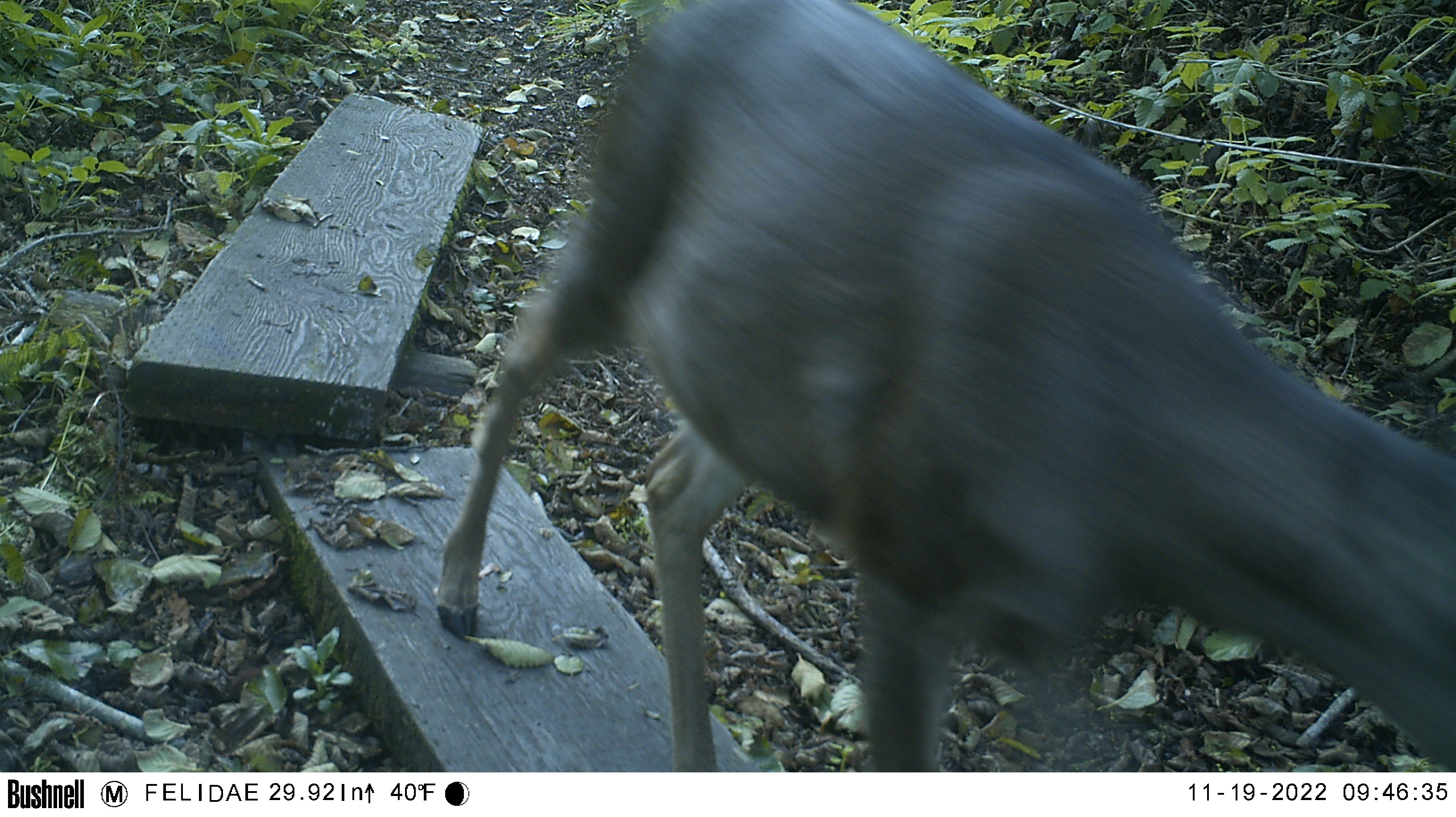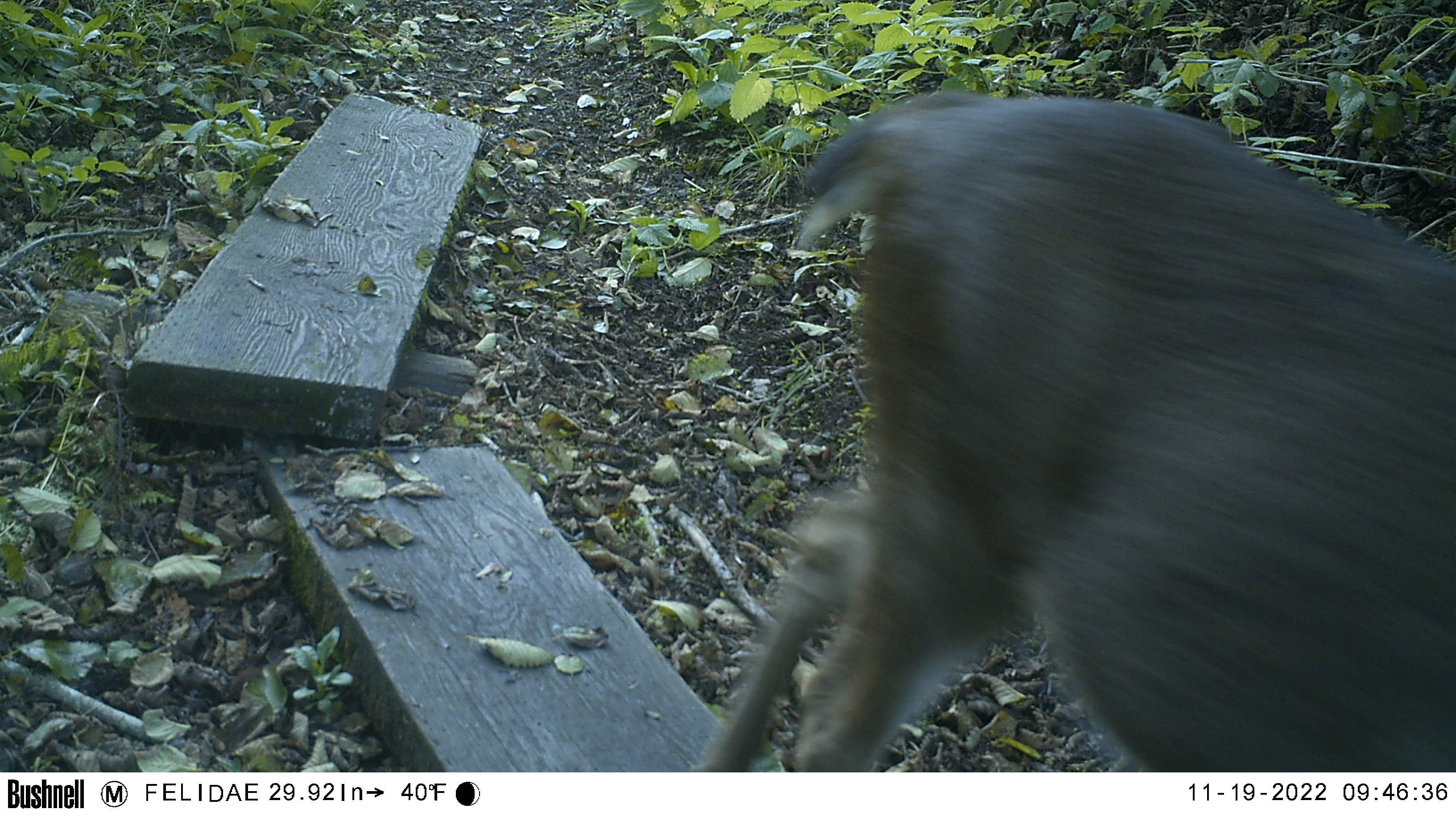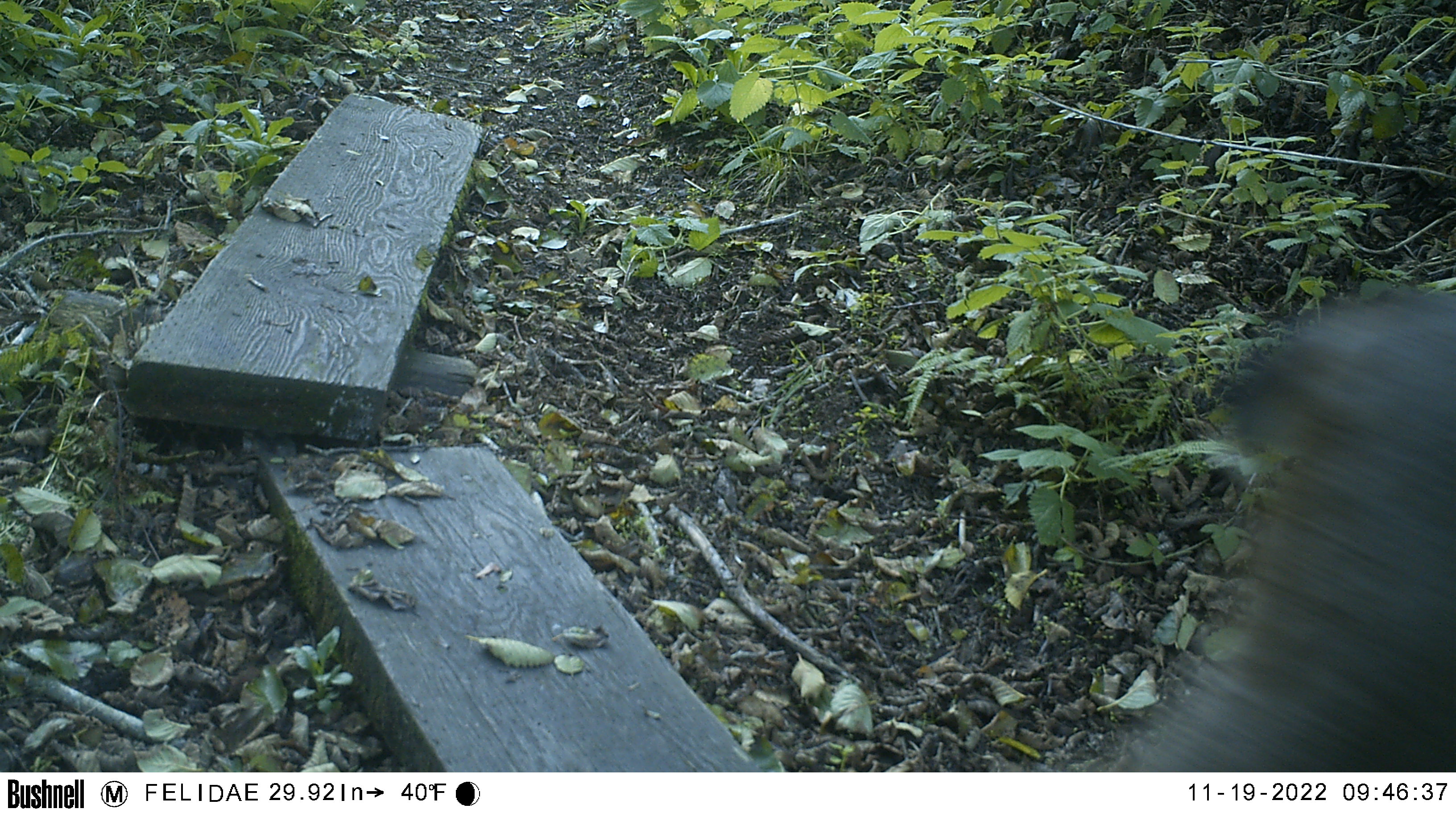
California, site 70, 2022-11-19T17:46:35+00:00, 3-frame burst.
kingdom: Animalia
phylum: Chordata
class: Mammalia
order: Artiodactyla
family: Cervidae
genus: Odocoileus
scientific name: Odocoileus hemionus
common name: mule deer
Mule deer (Odocoileus hemionus).